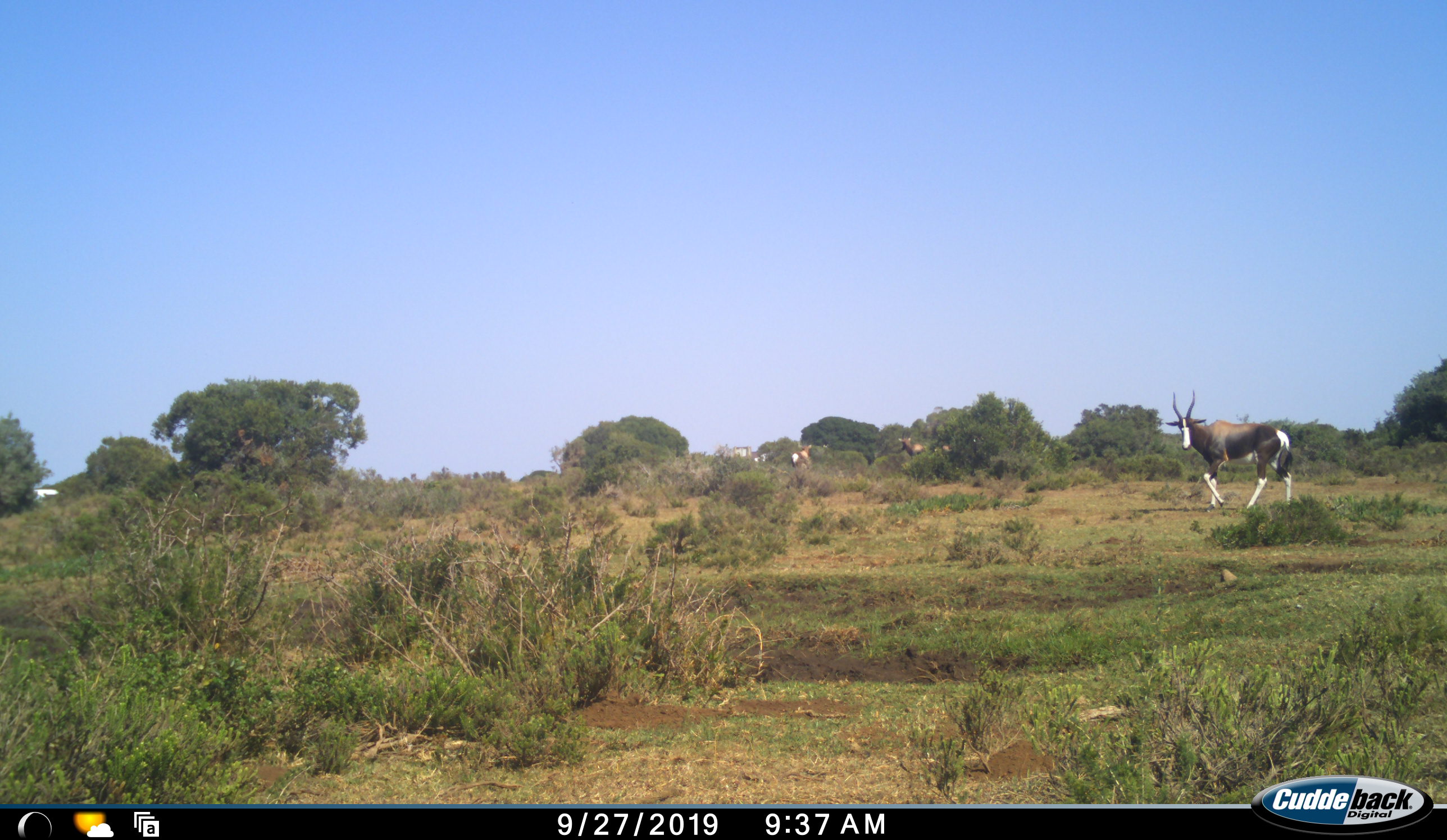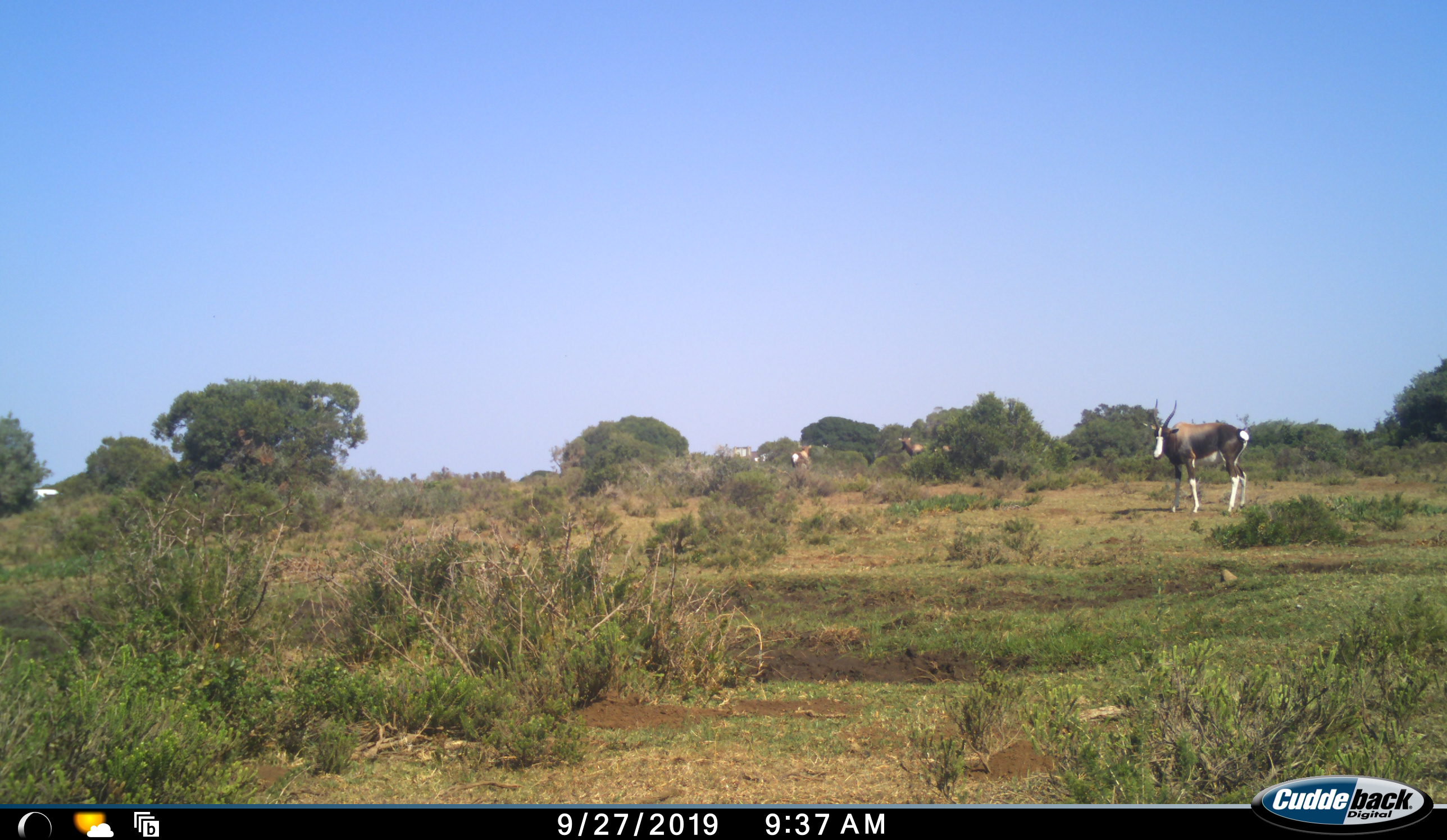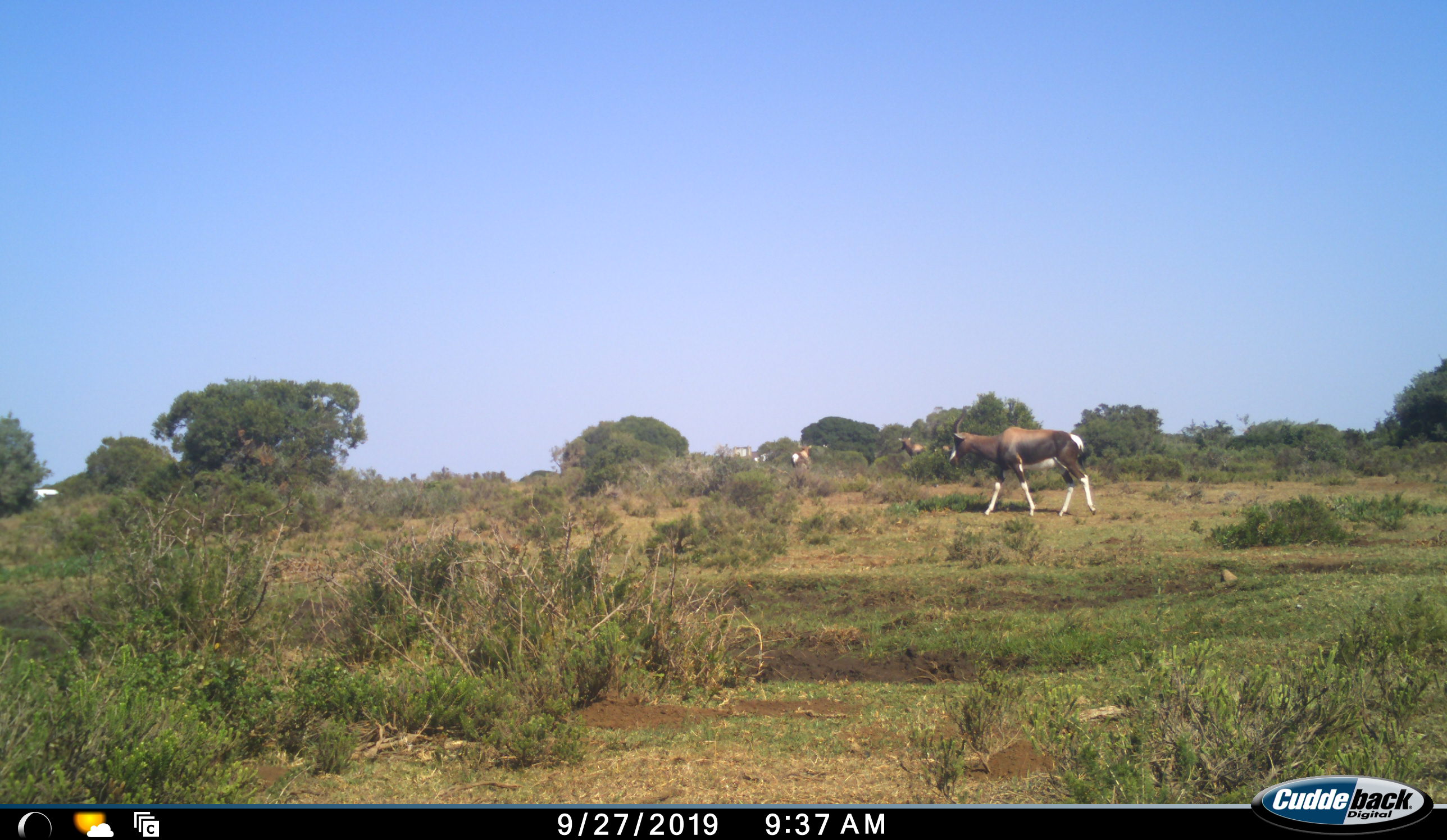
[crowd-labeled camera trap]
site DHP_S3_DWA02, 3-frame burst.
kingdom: Animalia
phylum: Chordata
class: Mammalia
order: Artiodactyla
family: Bovidae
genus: Damaliscus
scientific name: Damaliscus pygargus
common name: bontebok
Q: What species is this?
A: Bontebok (Damaliscus pygargus).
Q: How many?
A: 3.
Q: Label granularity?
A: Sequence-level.